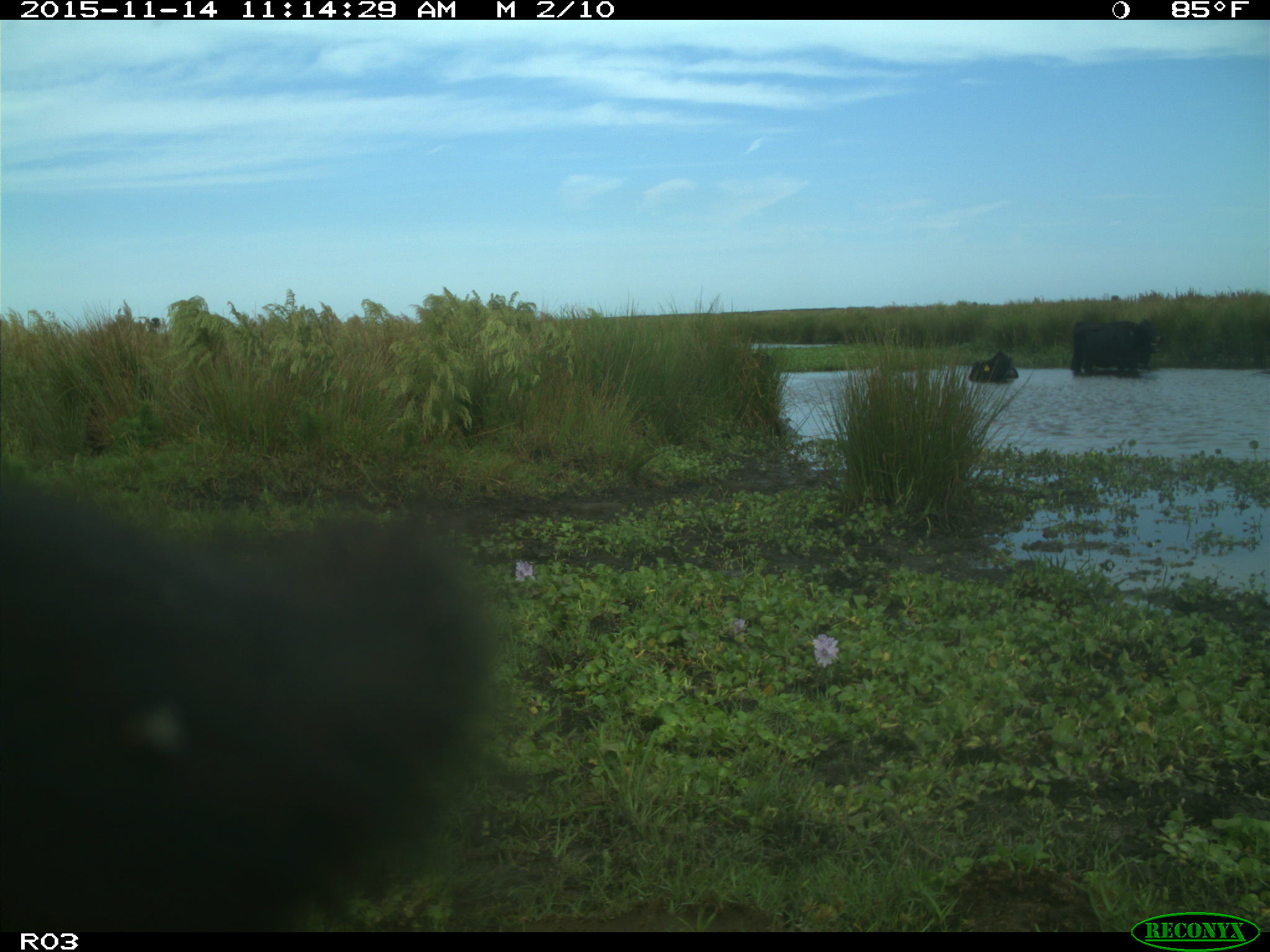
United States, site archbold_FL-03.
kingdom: Animalia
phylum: Chordata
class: Mammalia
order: Artiodactyla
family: Bovidae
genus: Bos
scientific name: Bos taurus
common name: domestic cow